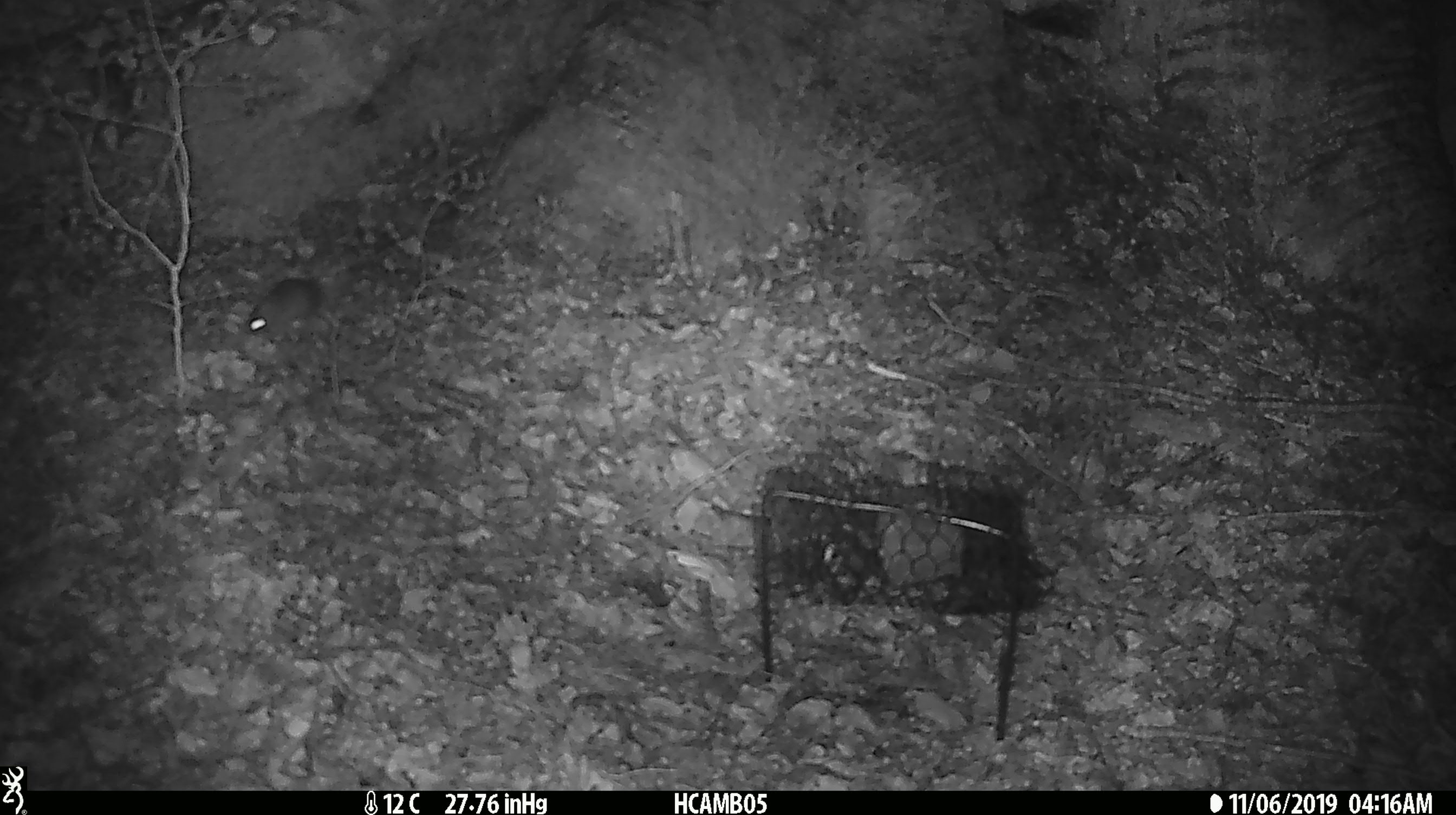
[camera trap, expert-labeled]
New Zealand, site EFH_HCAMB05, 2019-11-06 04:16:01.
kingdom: Animalia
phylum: Chordata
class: Mammalia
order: Rodentia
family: Muridae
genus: Mus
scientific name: Mus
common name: mouse